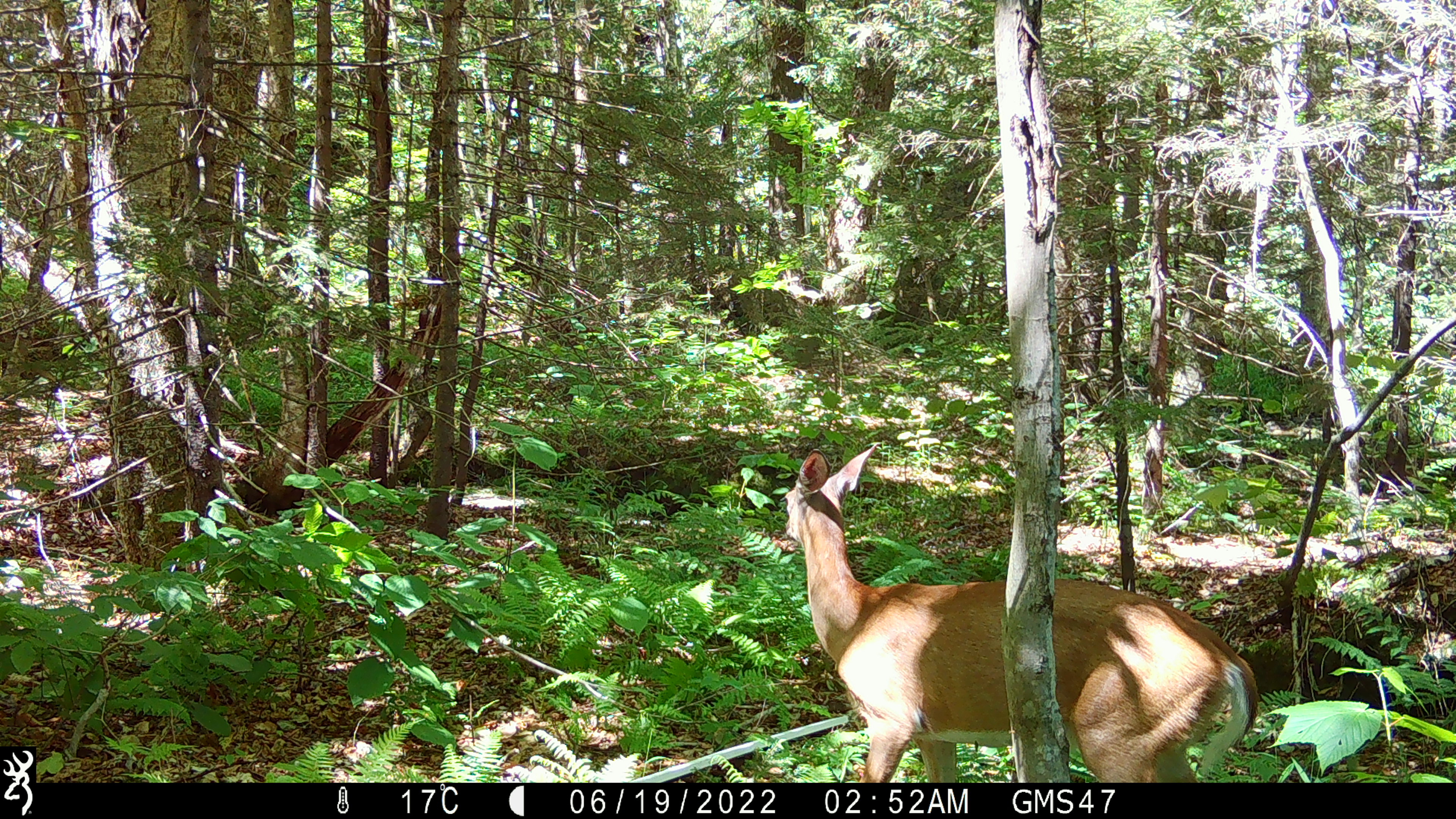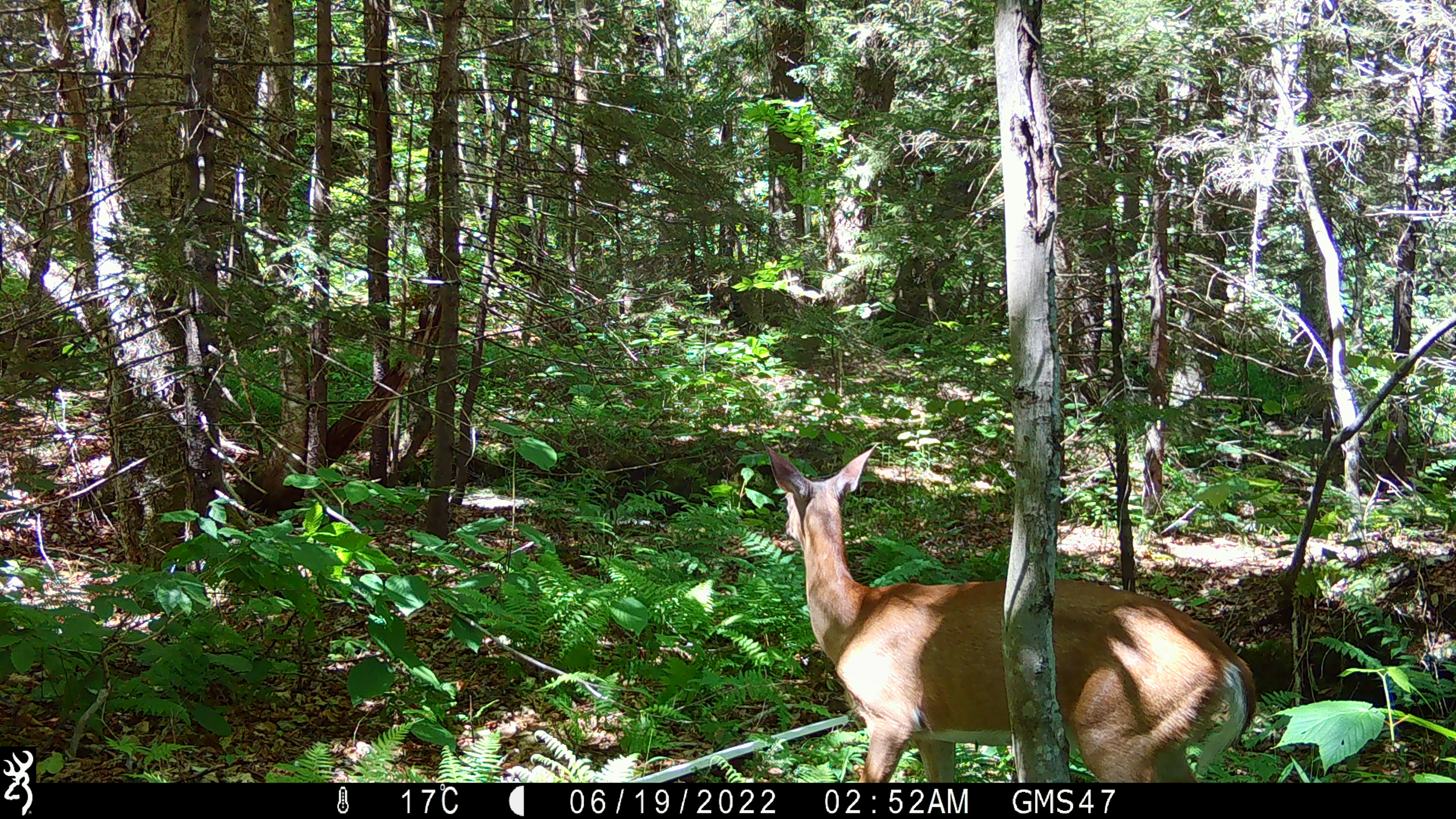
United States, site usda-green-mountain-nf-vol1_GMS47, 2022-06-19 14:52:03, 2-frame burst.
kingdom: Animalia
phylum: Chordata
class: Mammalia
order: Artiodactyla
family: Cervidae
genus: Odocoileus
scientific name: Odocoileus virginianus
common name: white-tailed deer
White-tailed deer (Odocoileus virginianus).